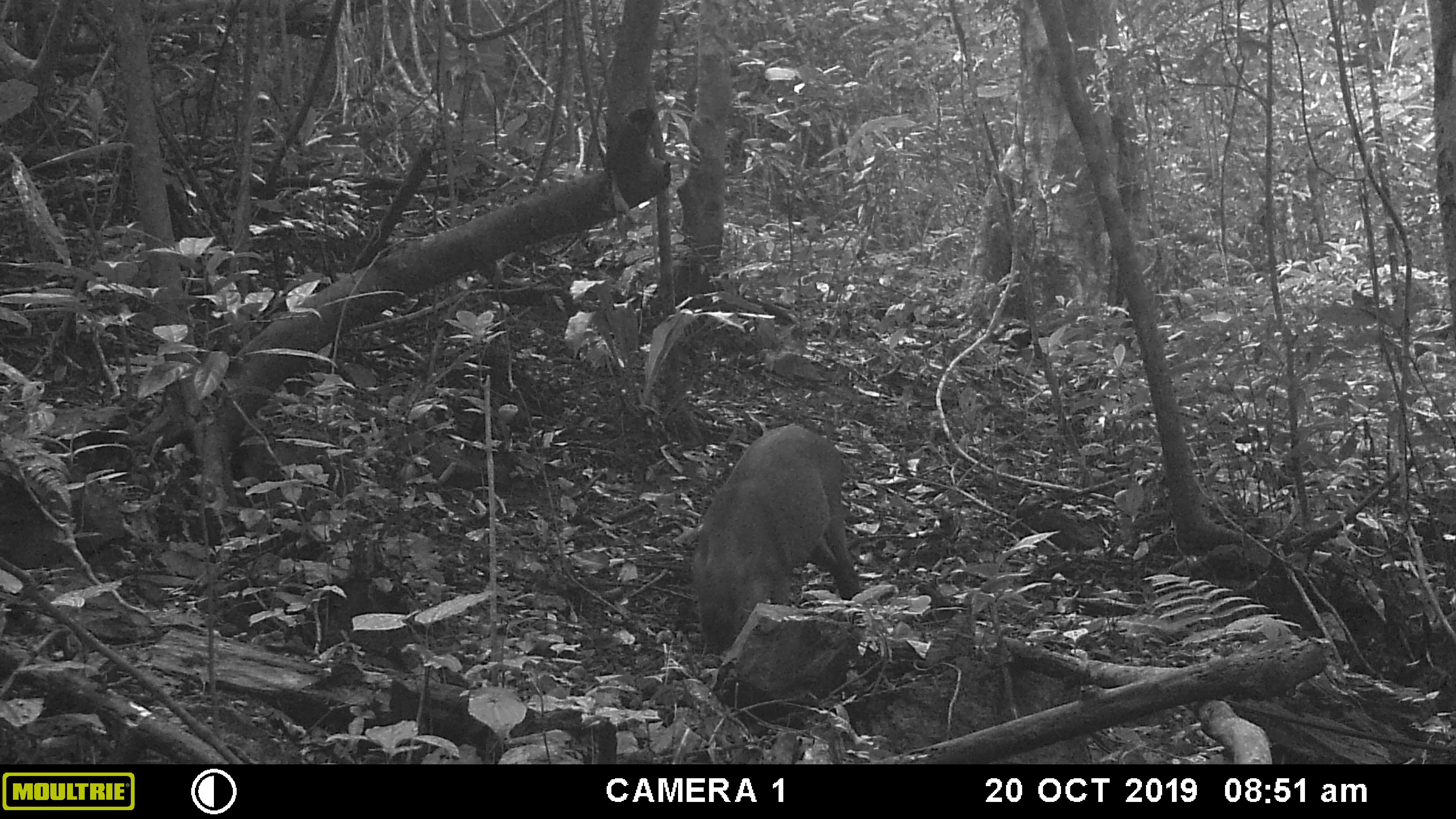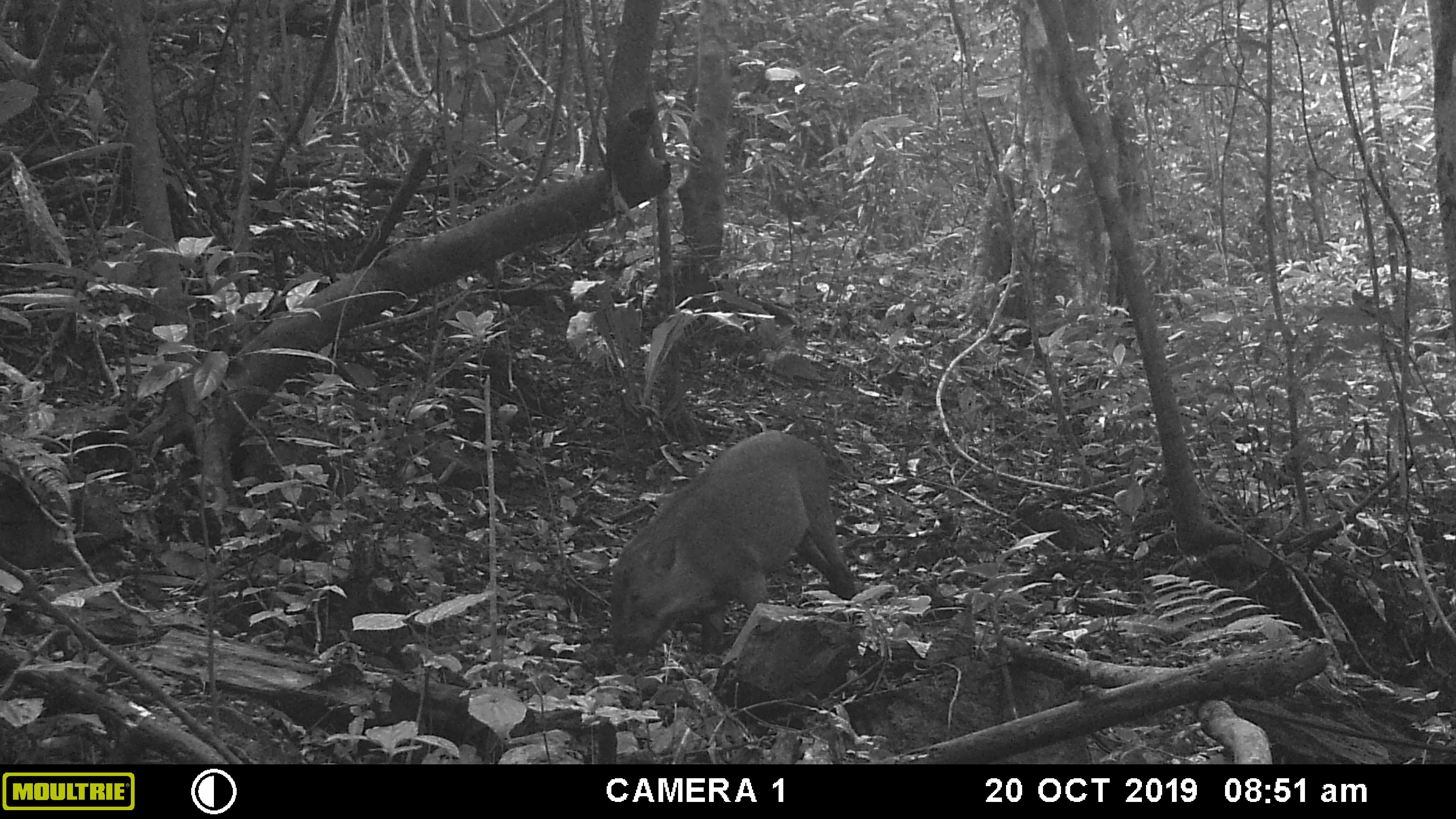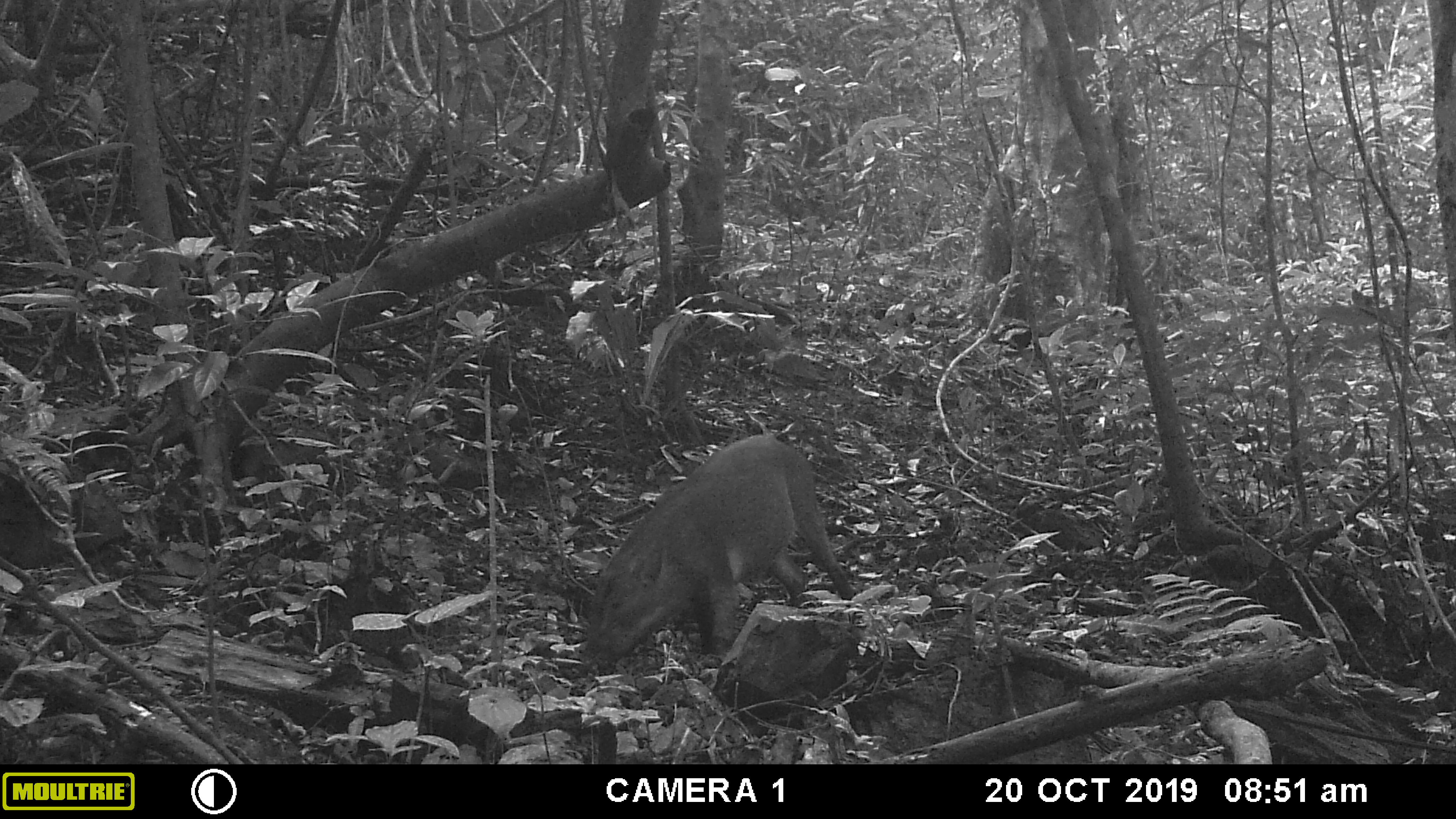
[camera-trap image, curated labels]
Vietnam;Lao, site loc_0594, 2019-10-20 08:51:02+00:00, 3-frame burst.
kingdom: Animalia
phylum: Chordata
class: Mammalia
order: Artiodactyla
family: Suidae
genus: Sus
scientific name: Sus scrofa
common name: eurasian wild pig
Eurasian wild pig (Sus scrofa). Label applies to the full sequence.